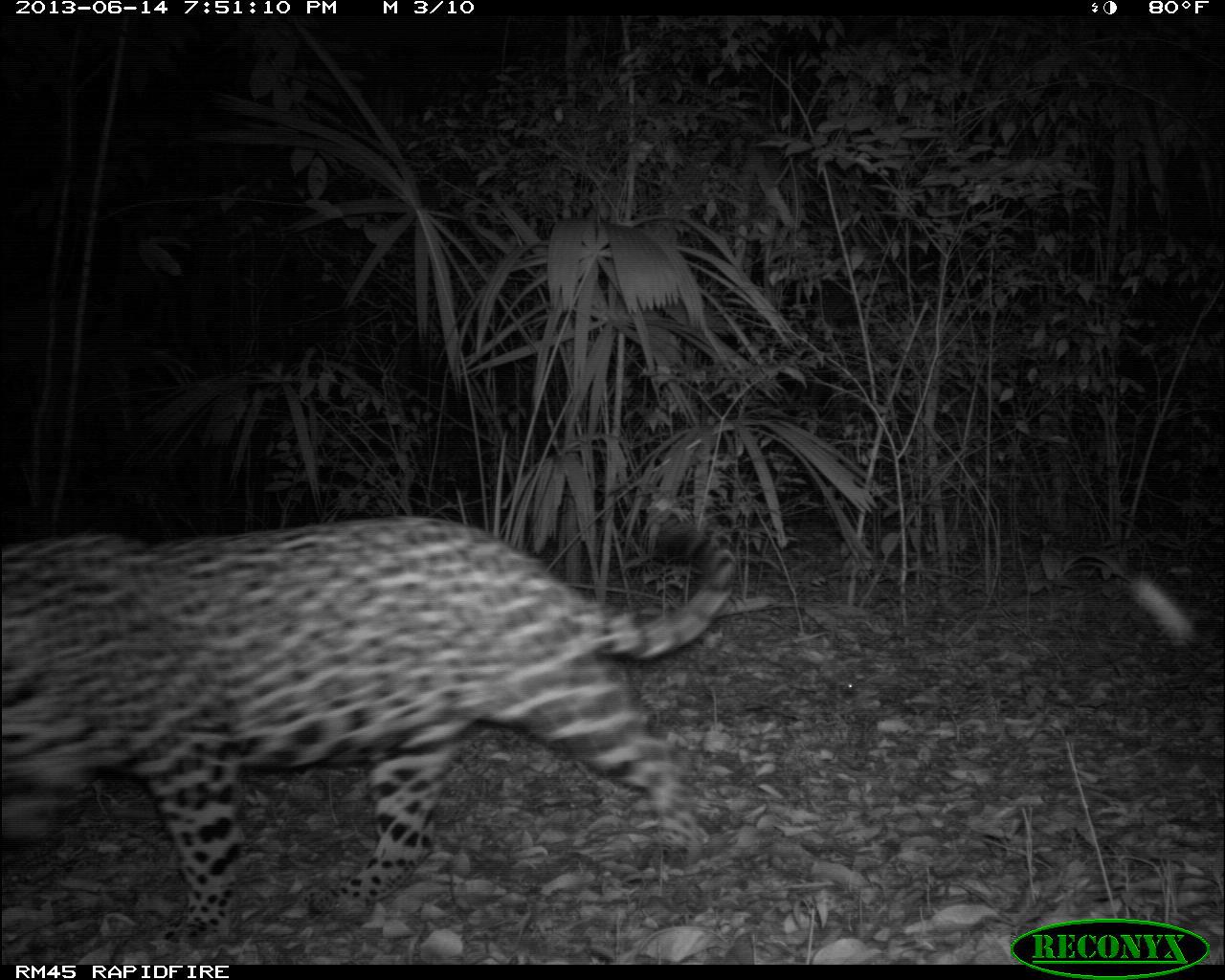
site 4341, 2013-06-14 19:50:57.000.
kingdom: Animalia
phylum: Chordata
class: Mammalia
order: Carnivora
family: Felidae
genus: Panthera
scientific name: Panthera onca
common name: jaguar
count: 1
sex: male